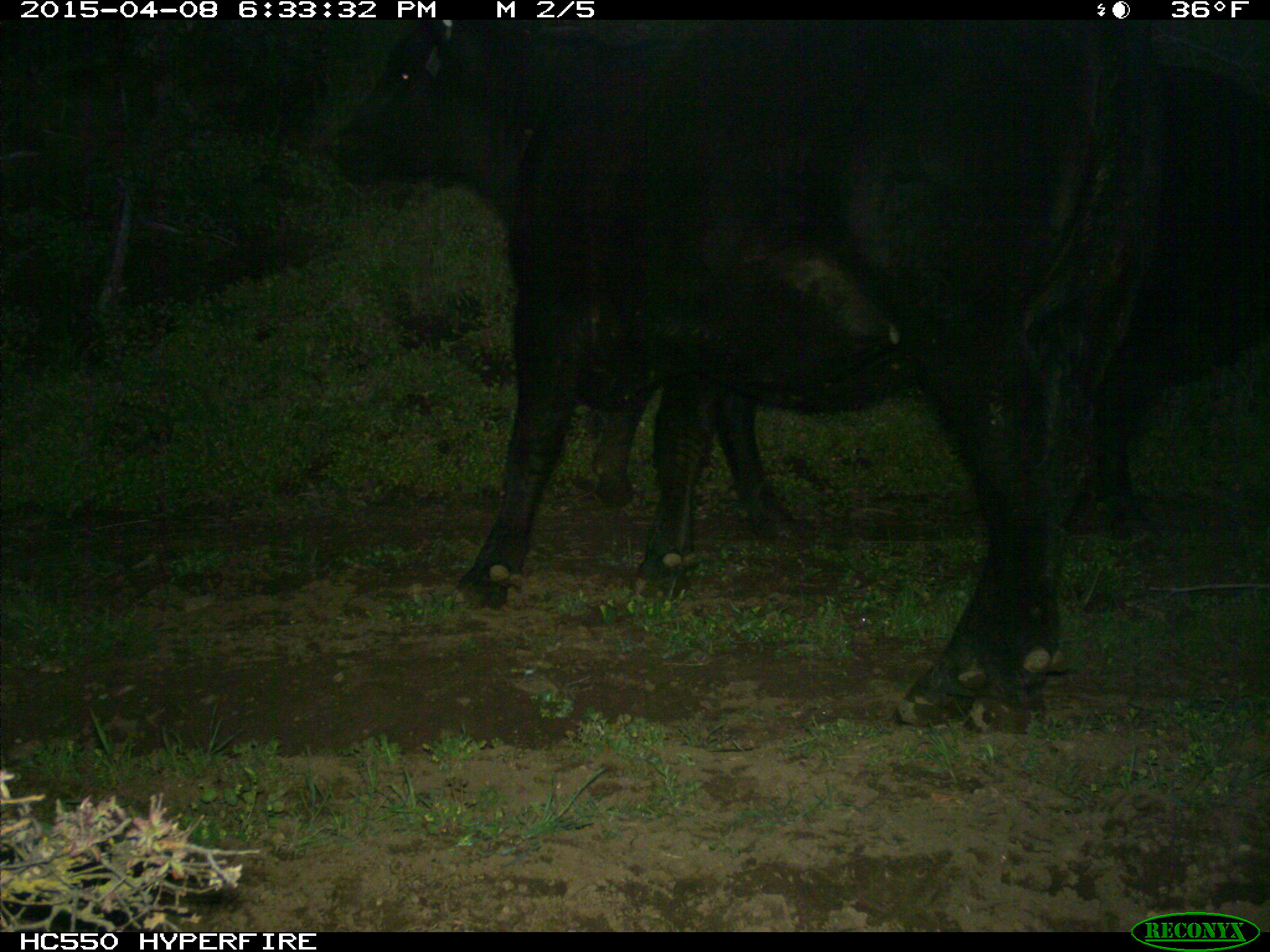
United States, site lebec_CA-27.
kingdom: Animalia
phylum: Chordata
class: Mammalia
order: Artiodactyla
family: Bovidae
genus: Bos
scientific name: Bos taurus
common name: domestic cow